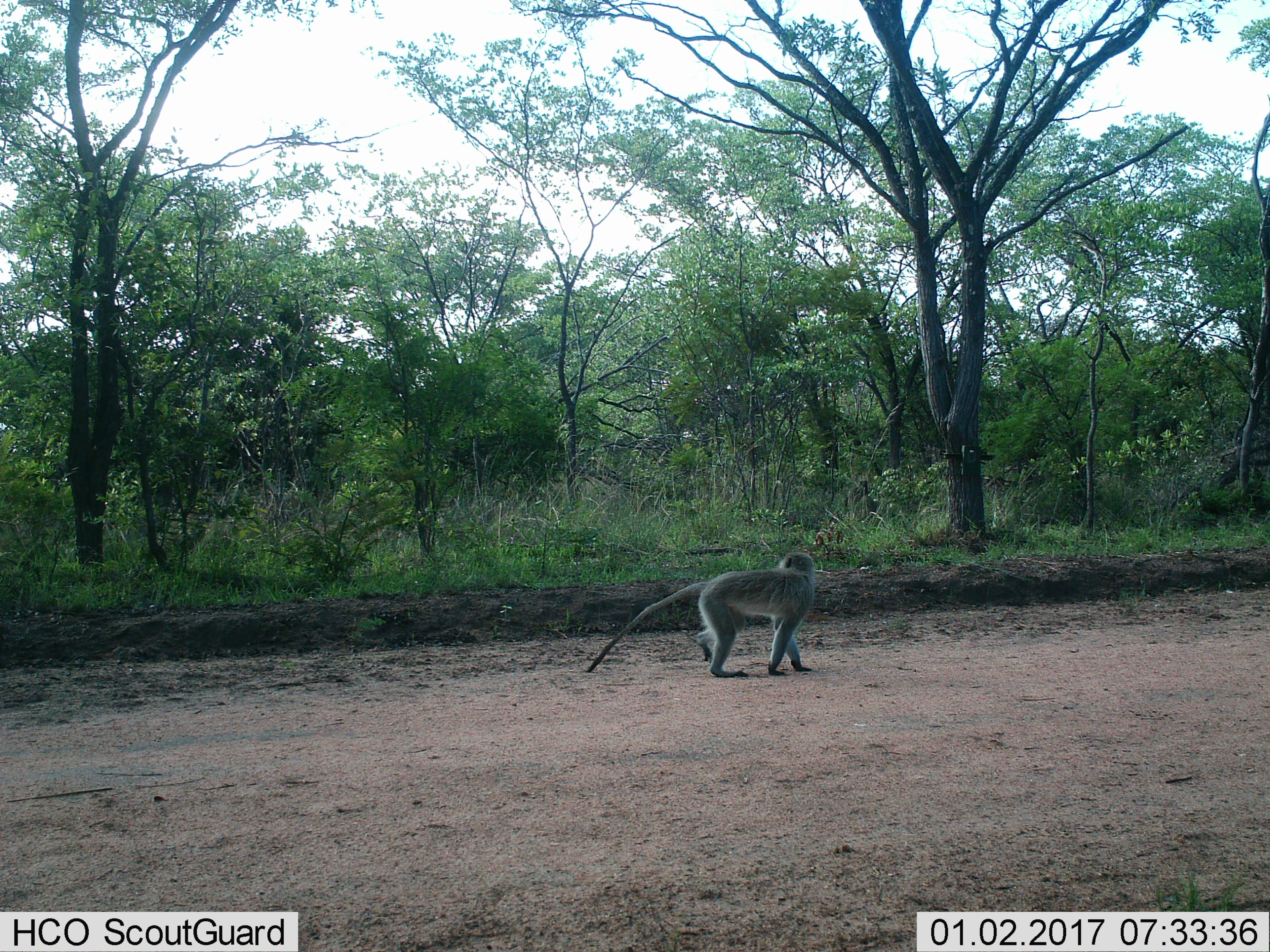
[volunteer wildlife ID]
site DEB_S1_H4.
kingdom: Animalia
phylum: Chordata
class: Mammalia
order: Primates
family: Cercopithecidae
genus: Chlorocebus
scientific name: Chlorocebus pygerythrus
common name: vervet monkey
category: monkeyvervet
Monkeyvervet (vervet monkey) (Chlorocebus pygerythrus), count 1. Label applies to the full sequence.